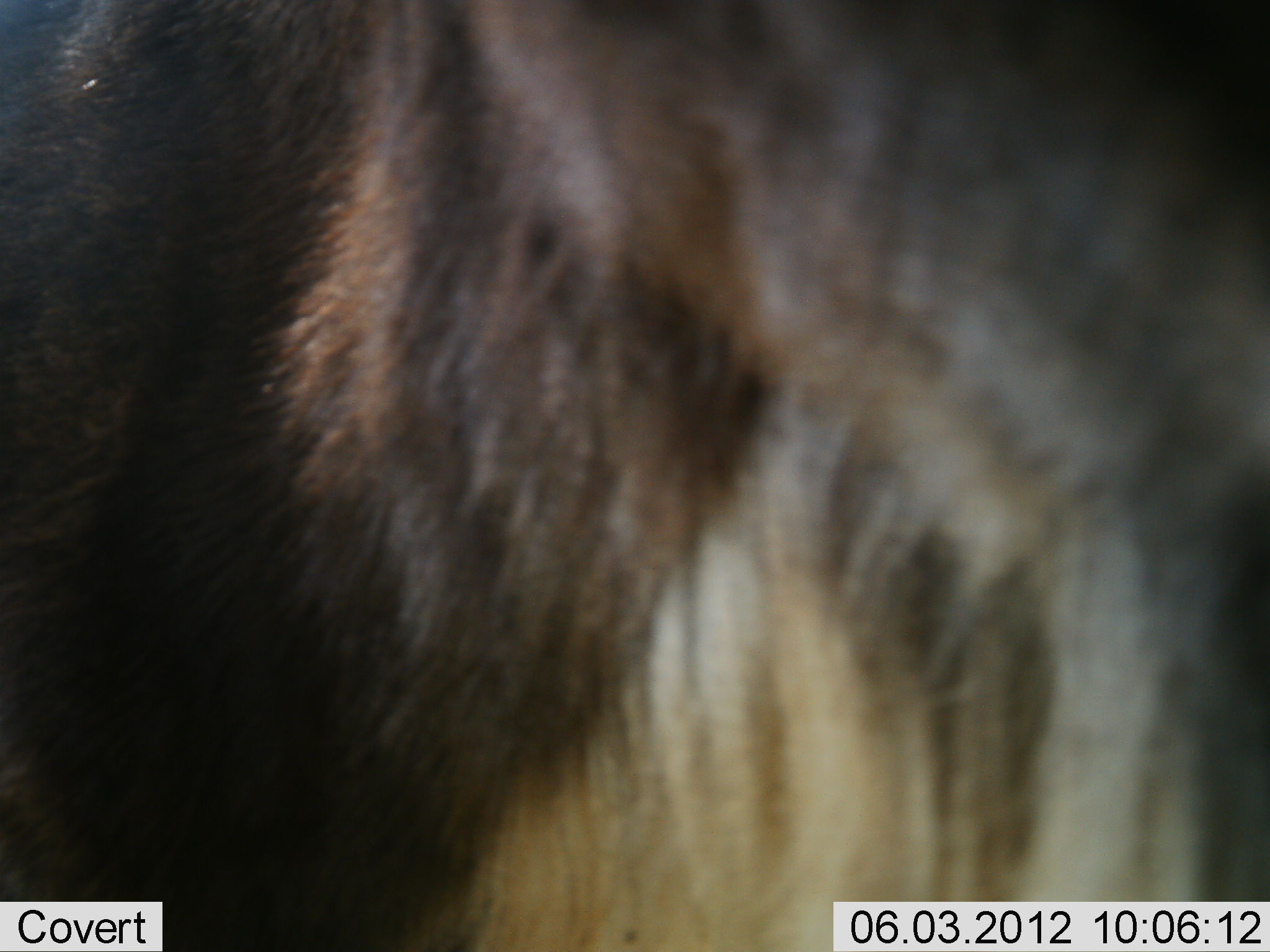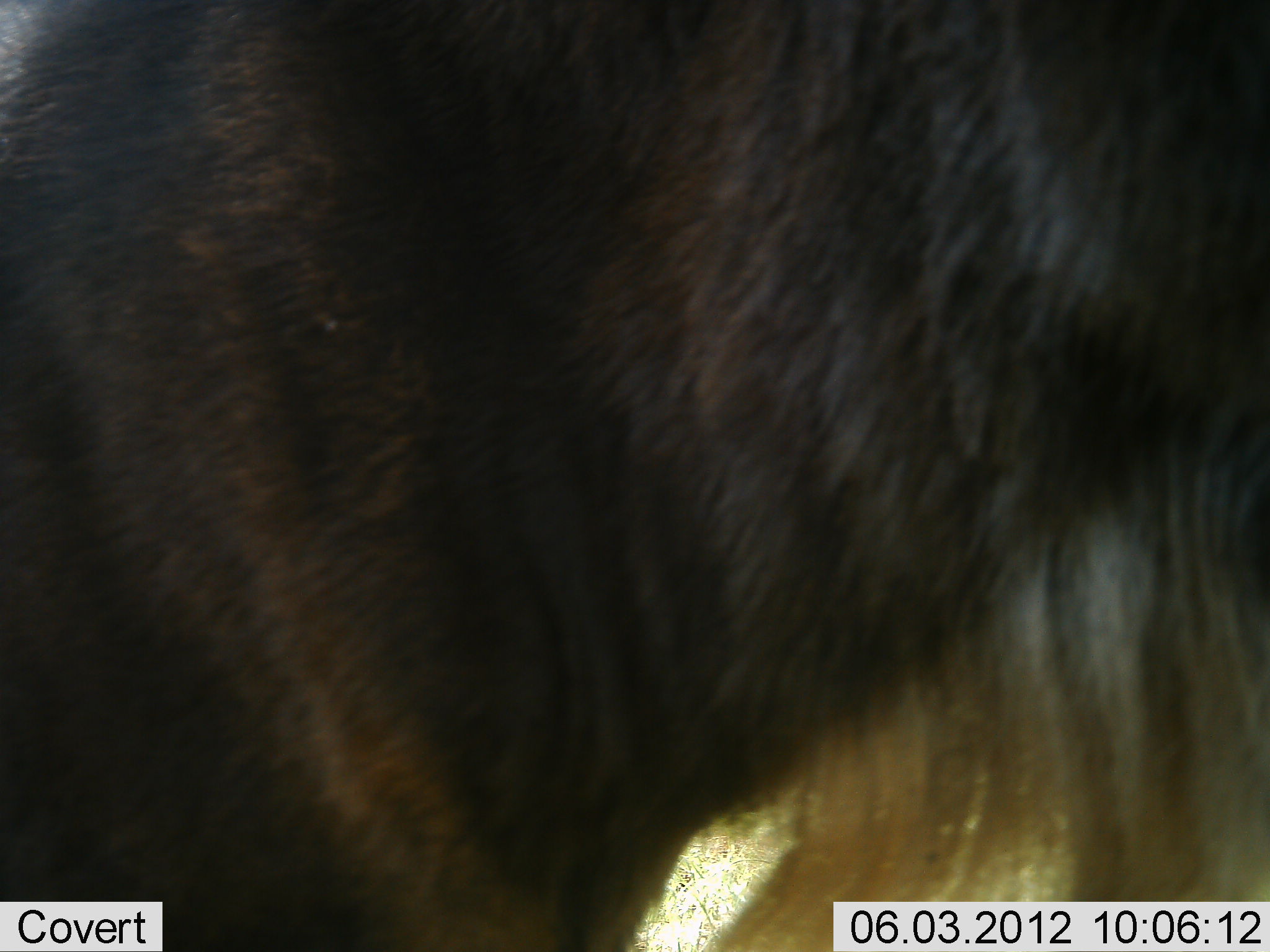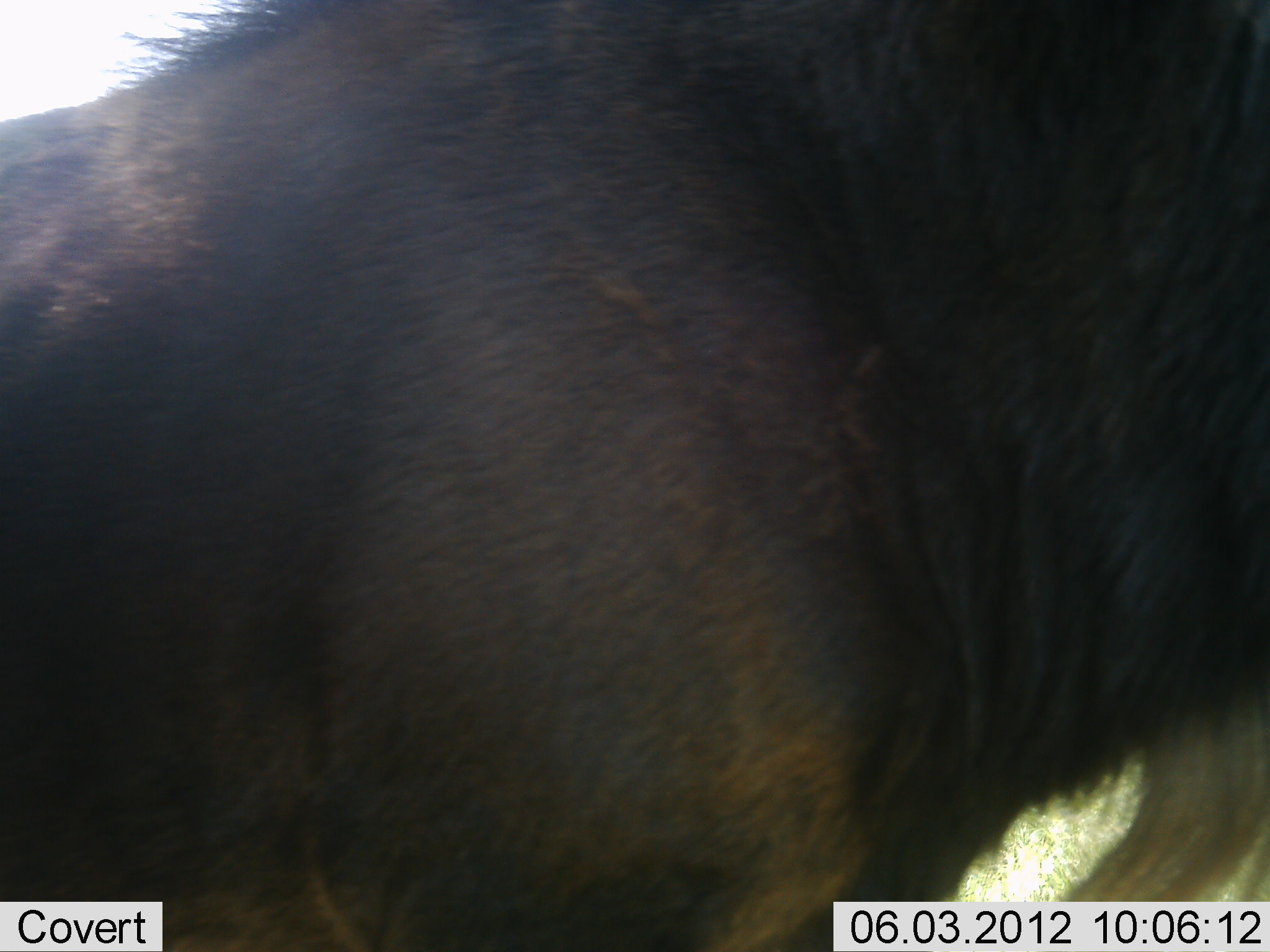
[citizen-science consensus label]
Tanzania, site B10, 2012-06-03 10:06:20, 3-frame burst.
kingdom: Animalia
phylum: Chordata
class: Mammalia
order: Artiodactyla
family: Bovidae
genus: Connochaetes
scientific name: Connochaetes taurinus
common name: blue wildebeest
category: wildebeest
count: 1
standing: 60%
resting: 0%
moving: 30%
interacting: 10%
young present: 0%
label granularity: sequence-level